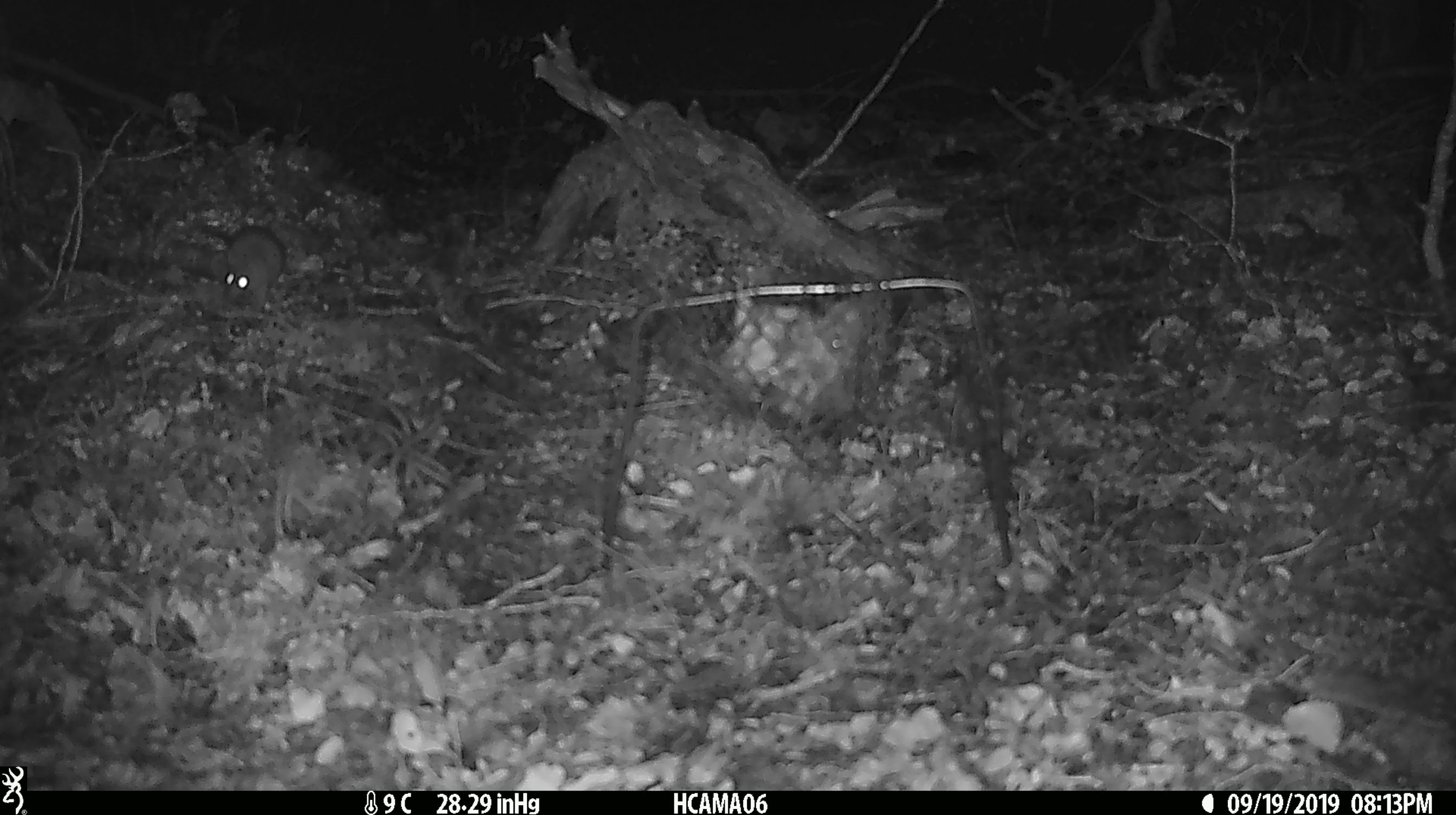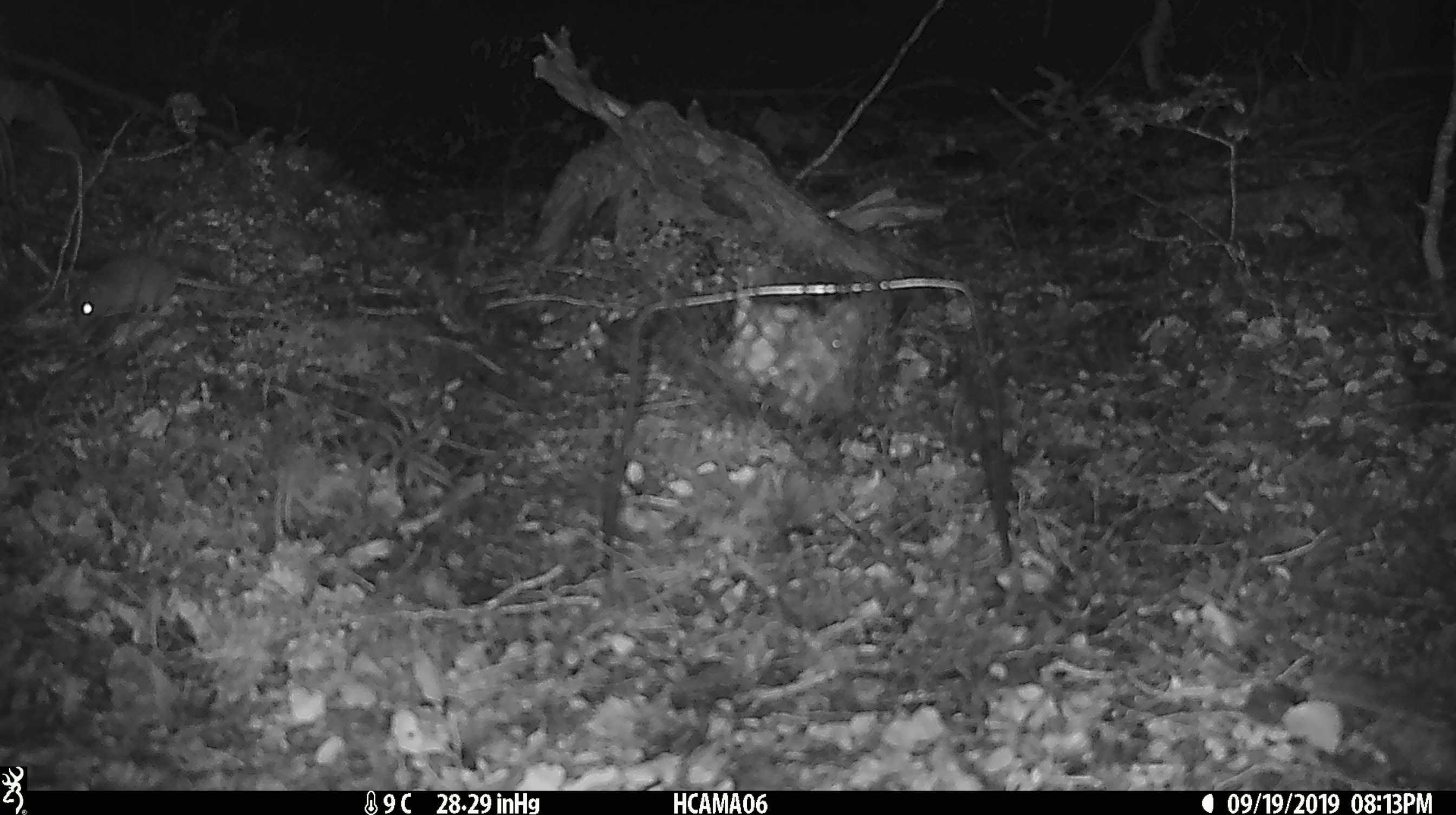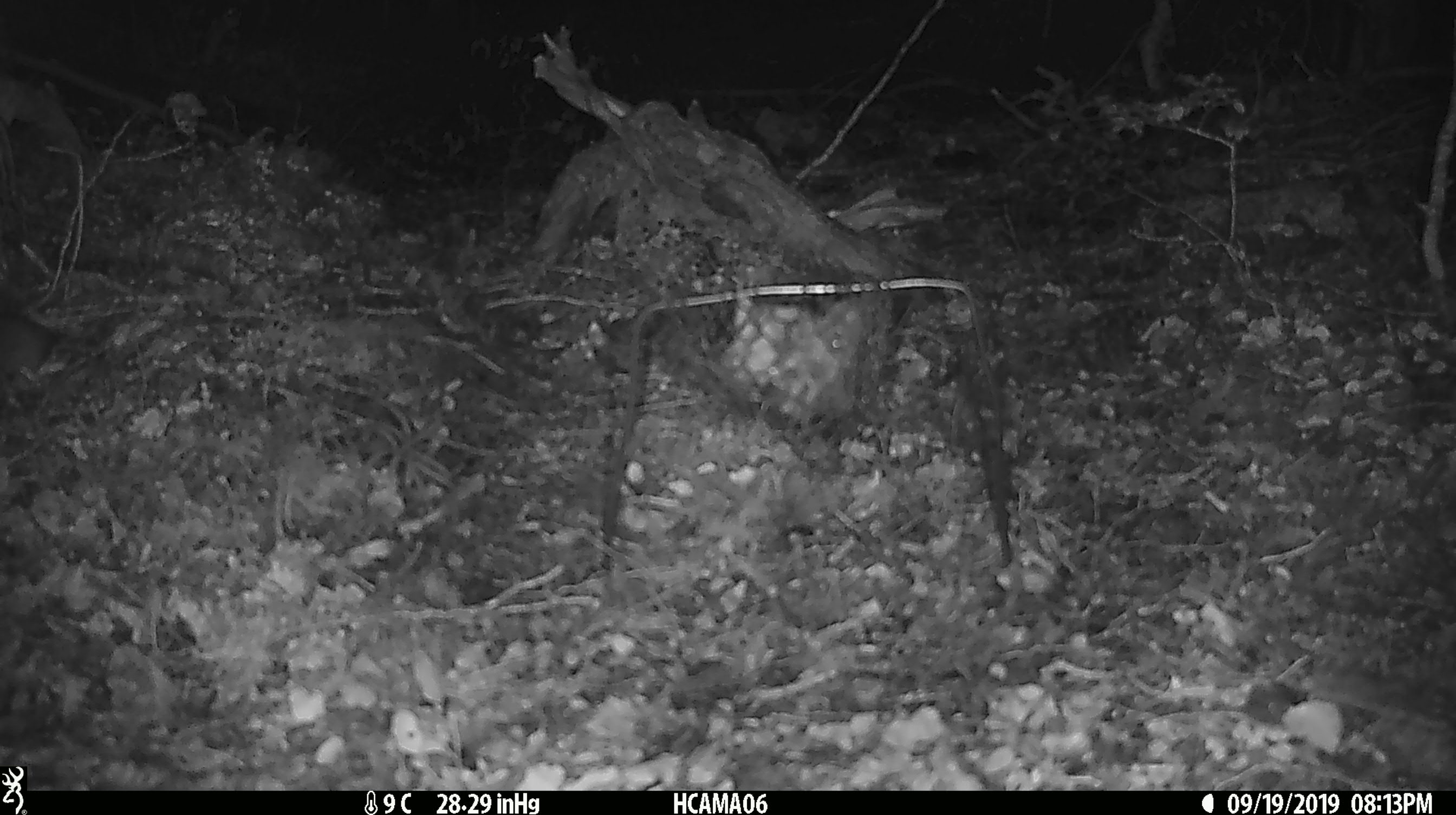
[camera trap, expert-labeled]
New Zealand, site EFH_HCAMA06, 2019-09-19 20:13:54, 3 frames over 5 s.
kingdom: Animalia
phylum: Chordata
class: Mammalia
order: Rodentia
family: Muridae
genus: Mus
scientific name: Mus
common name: mouse